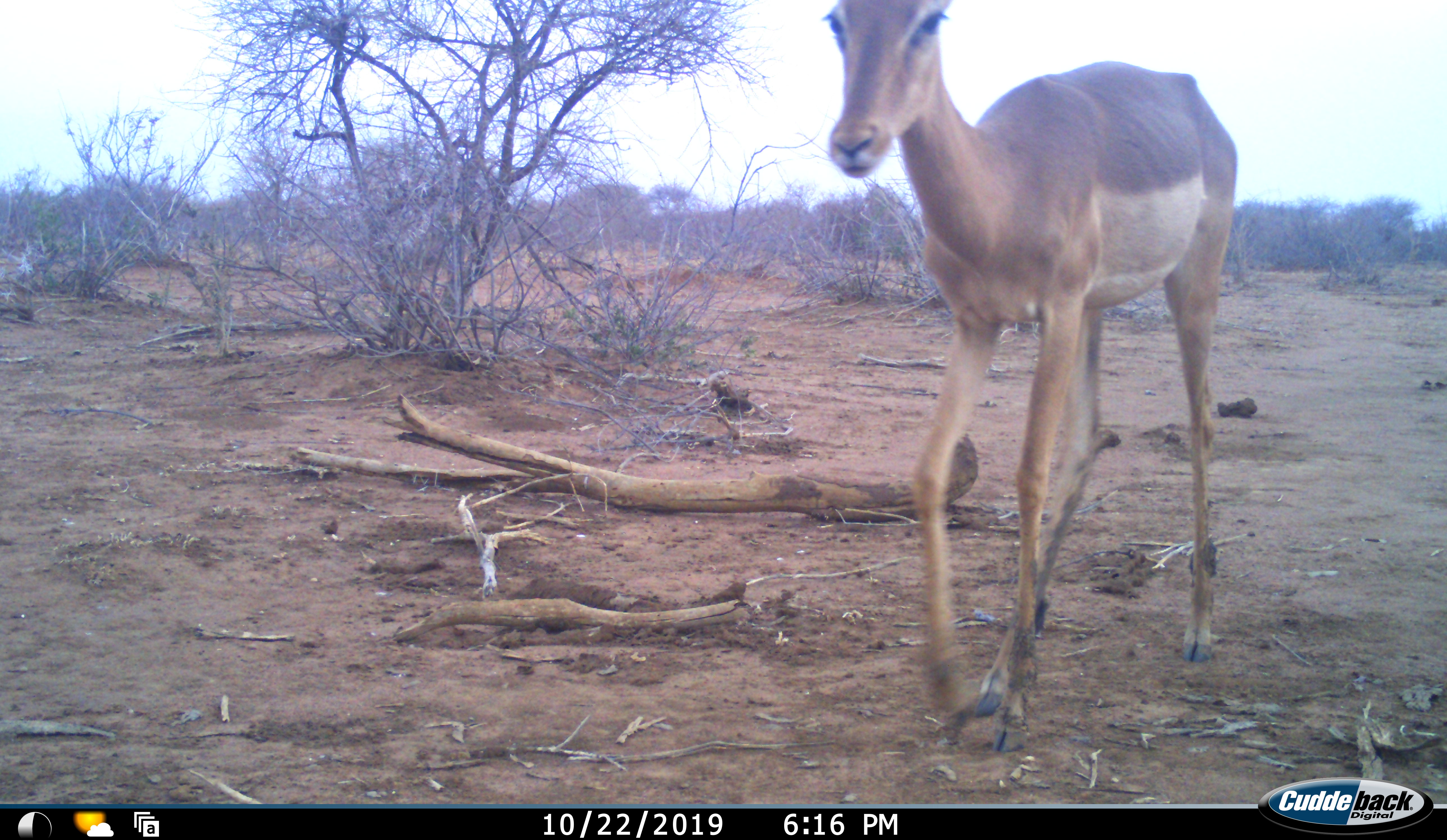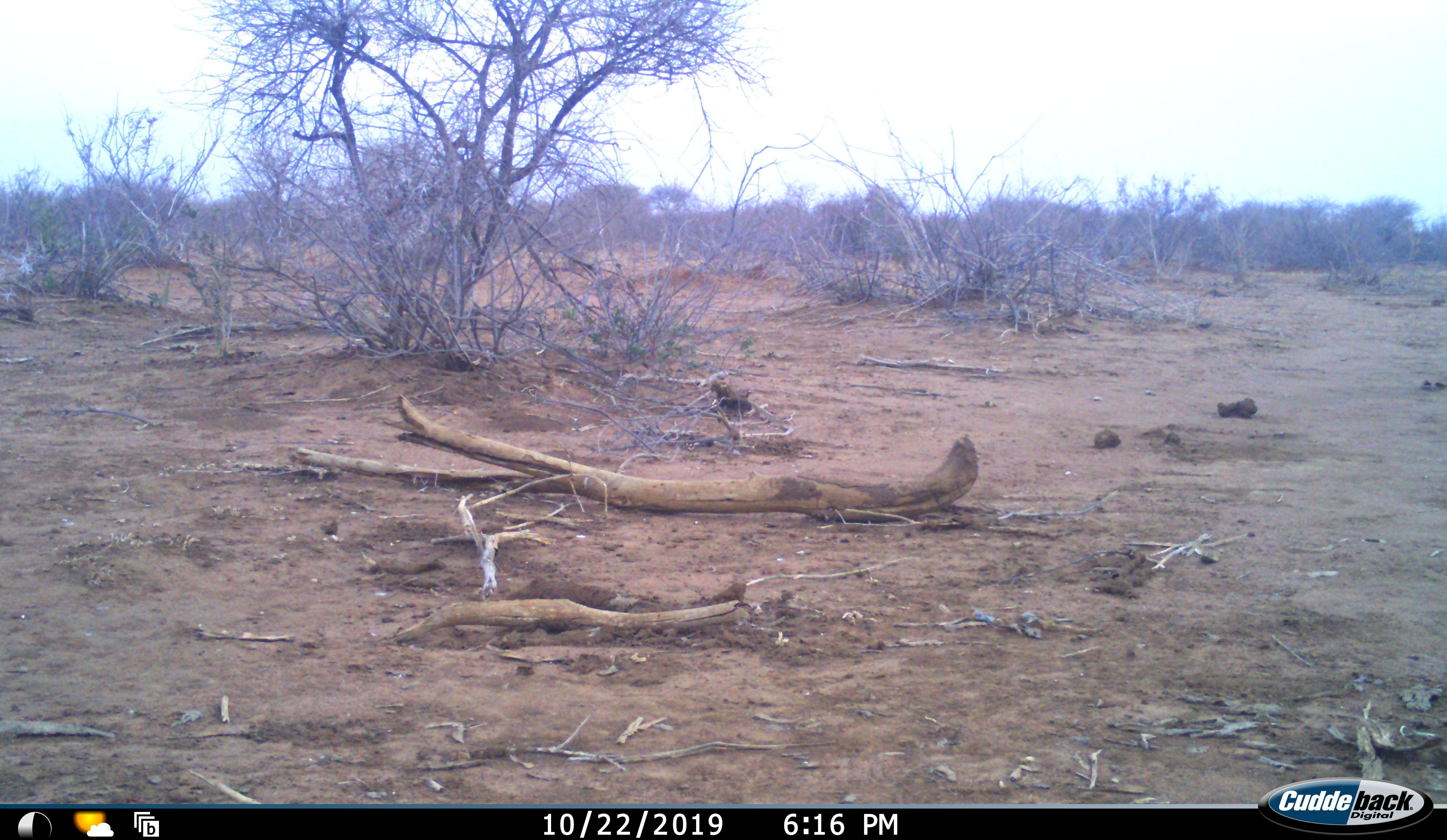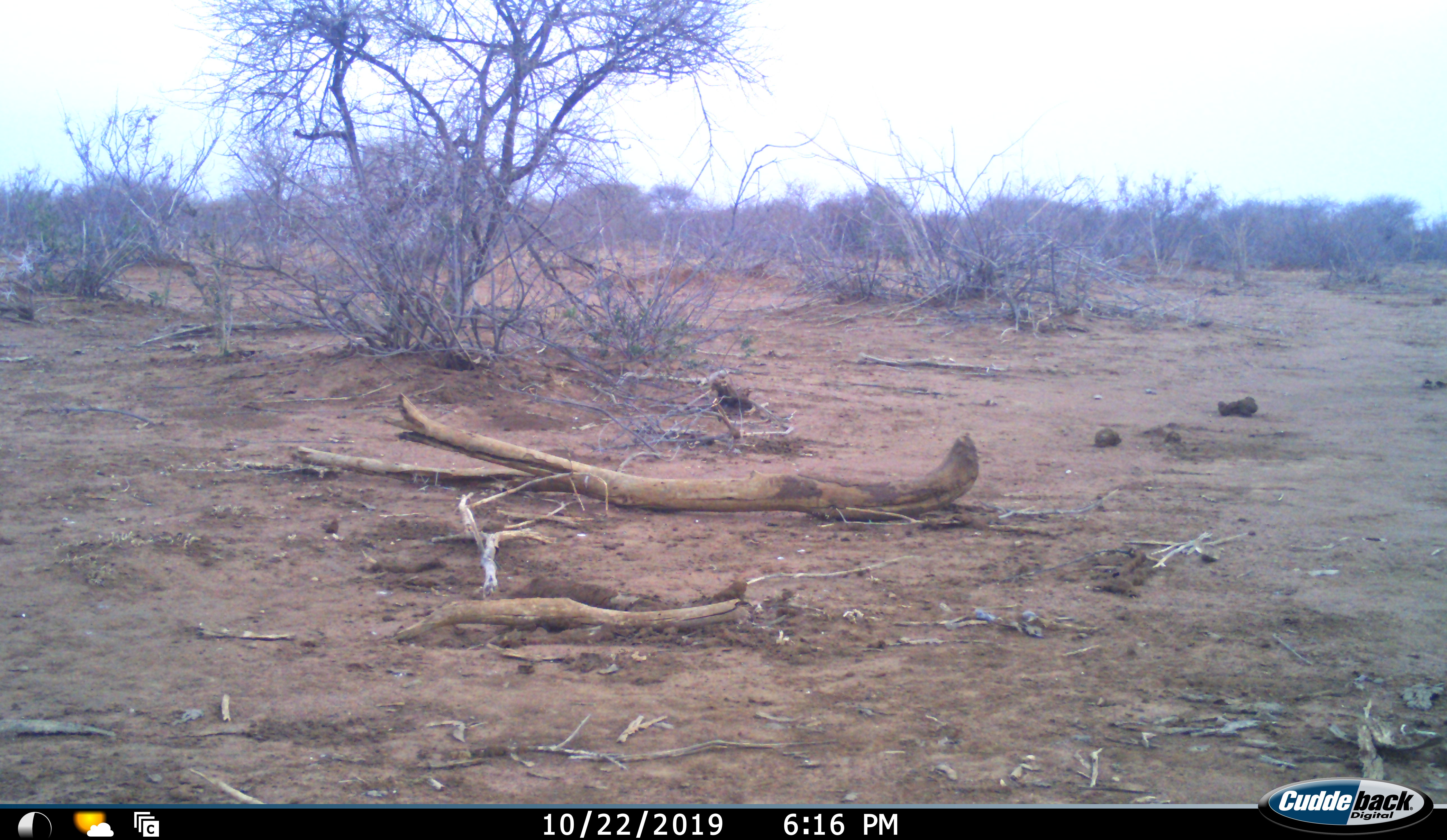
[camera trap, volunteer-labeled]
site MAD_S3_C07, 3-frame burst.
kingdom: Animalia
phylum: Chordata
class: Mammalia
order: Artiodactyla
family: Bovidae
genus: Aepyceros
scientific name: Aepyceros melampus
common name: impala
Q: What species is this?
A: Impala (Aepyceros melampus).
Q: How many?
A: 1.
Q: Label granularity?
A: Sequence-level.